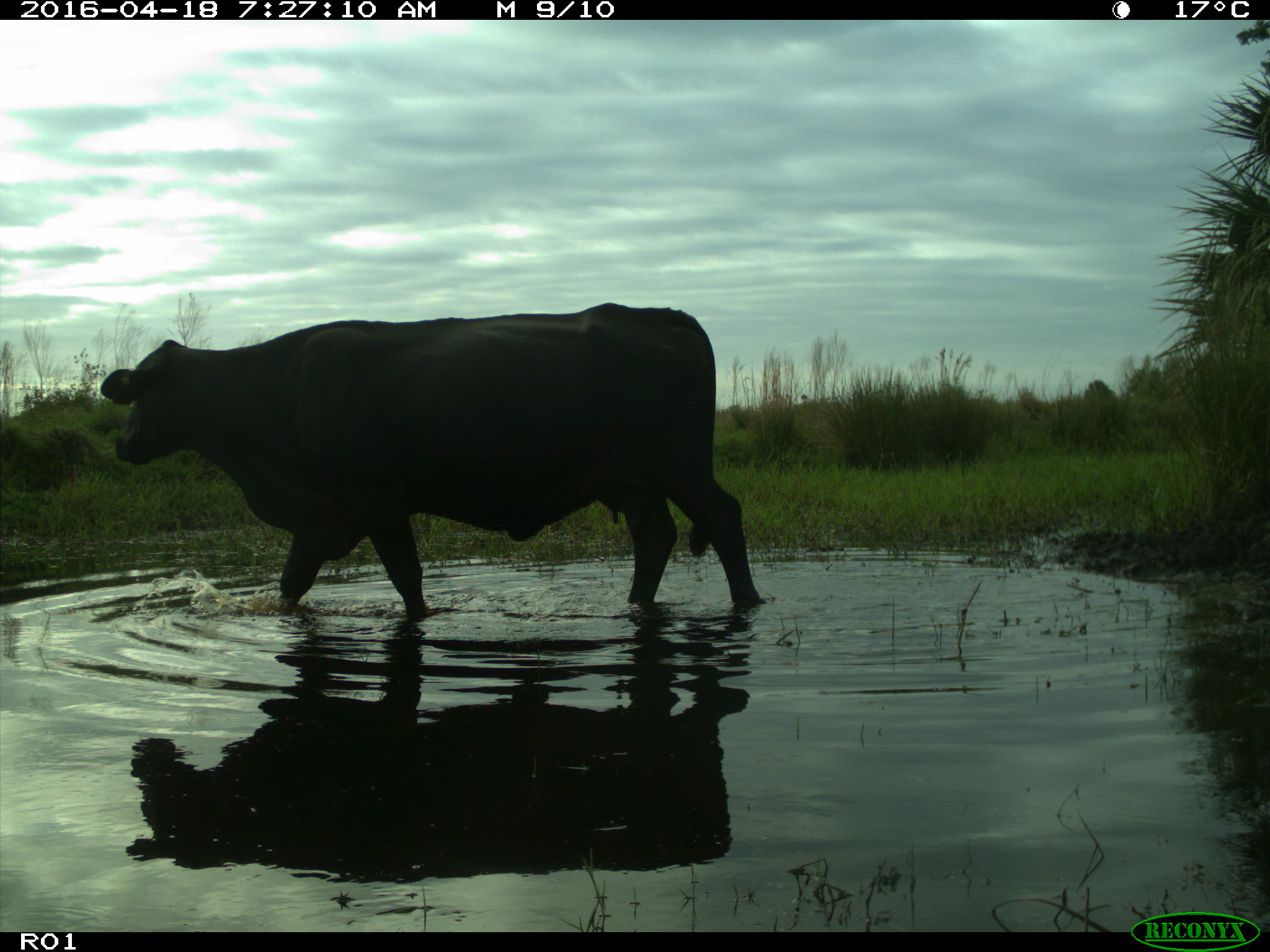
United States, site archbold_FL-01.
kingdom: Animalia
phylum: Chordata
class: Mammalia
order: Artiodactyla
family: Bovidae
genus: Bos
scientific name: Bos taurus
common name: domestic cow